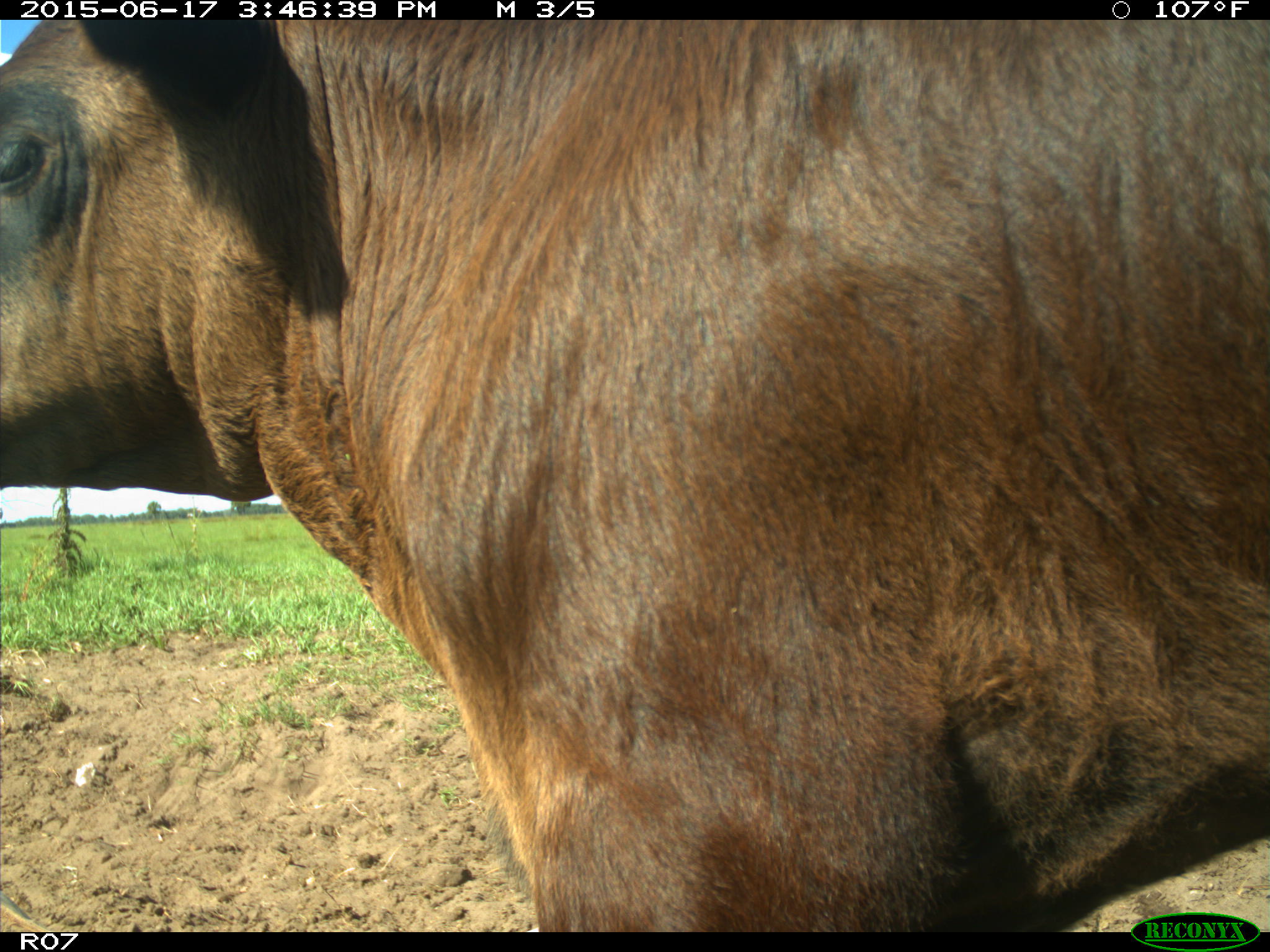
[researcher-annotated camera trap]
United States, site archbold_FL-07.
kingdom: Animalia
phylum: Chordata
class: Mammalia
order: Artiodactyla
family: Bovidae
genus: Bos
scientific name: Bos taurus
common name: domestic cow